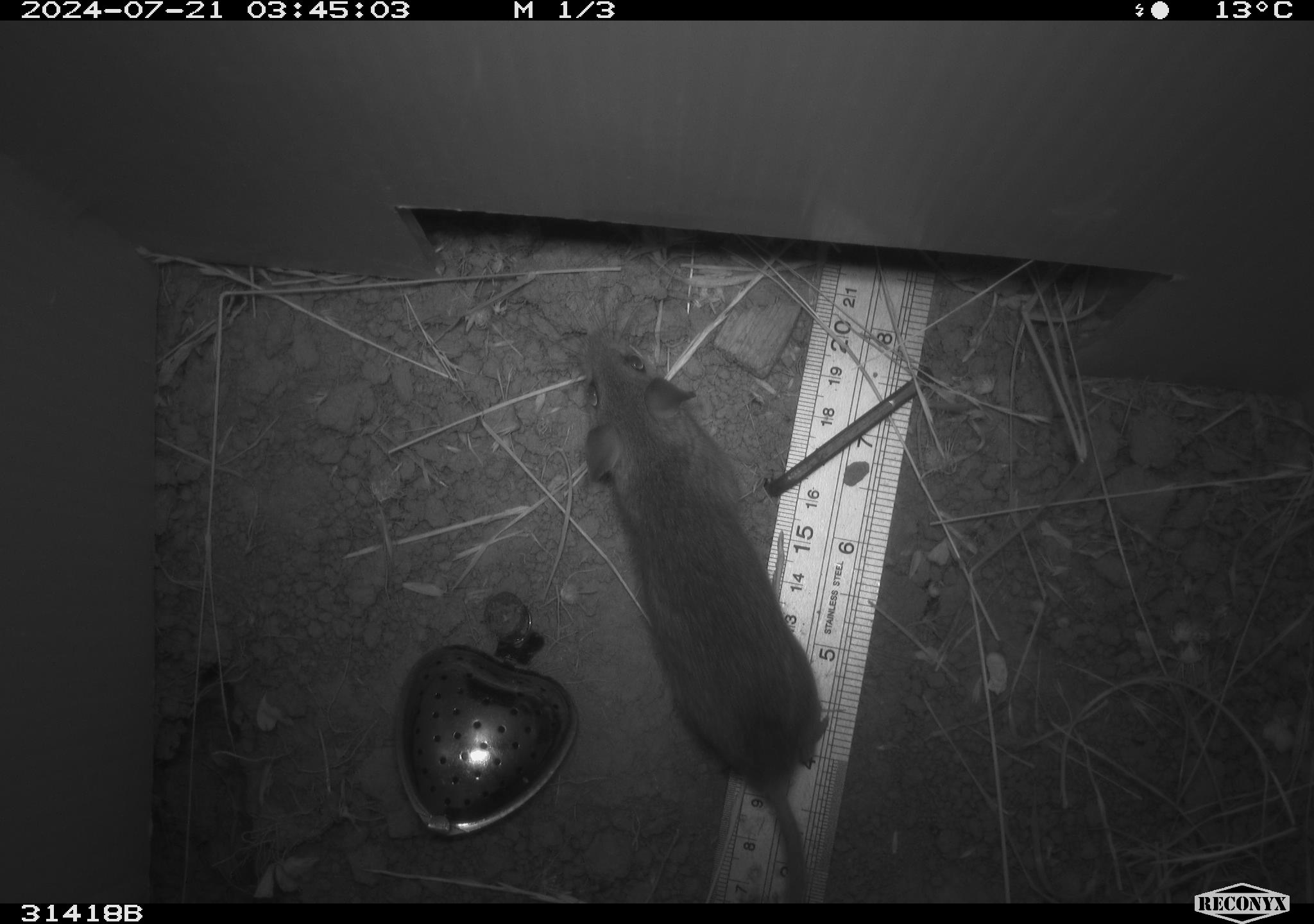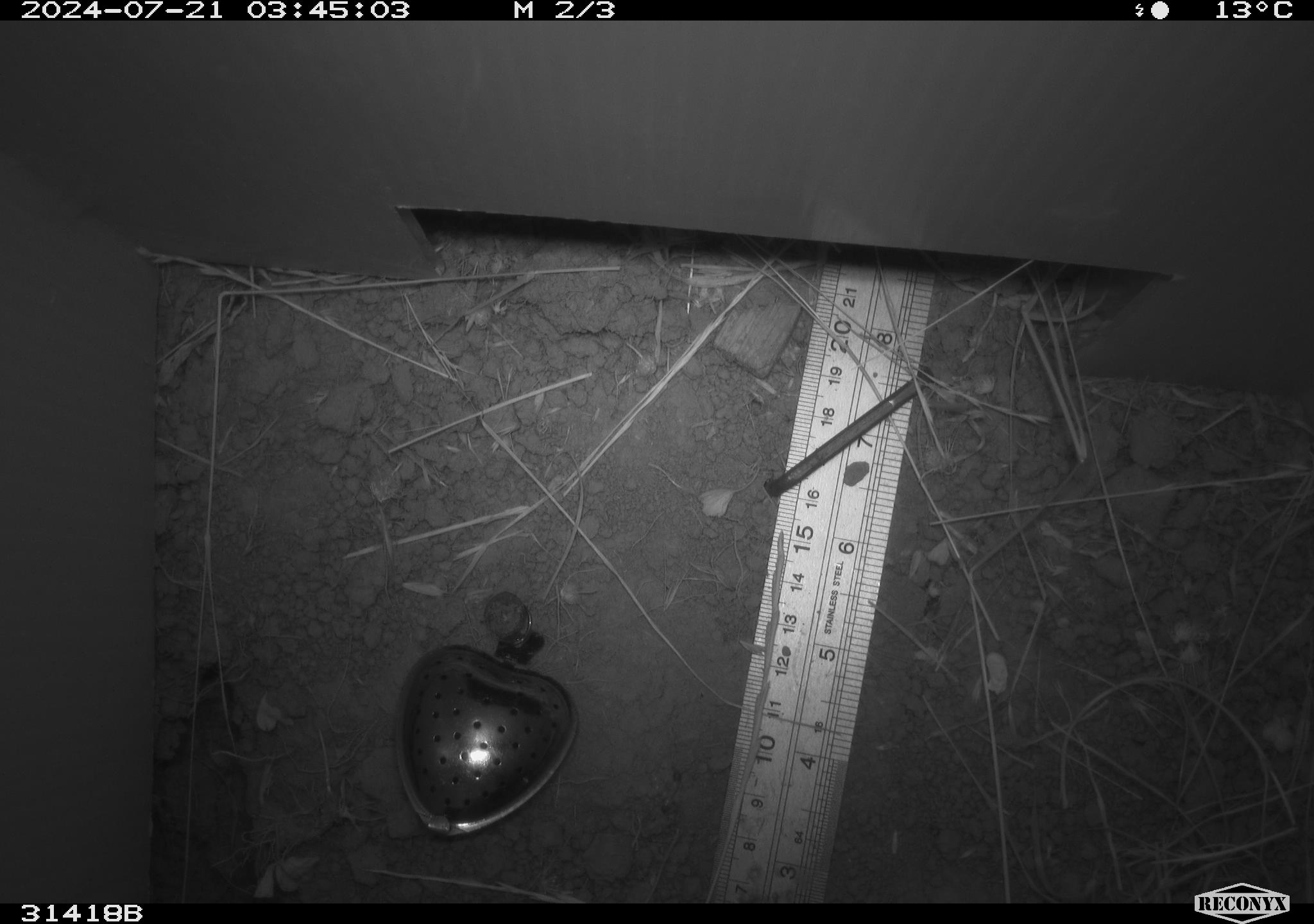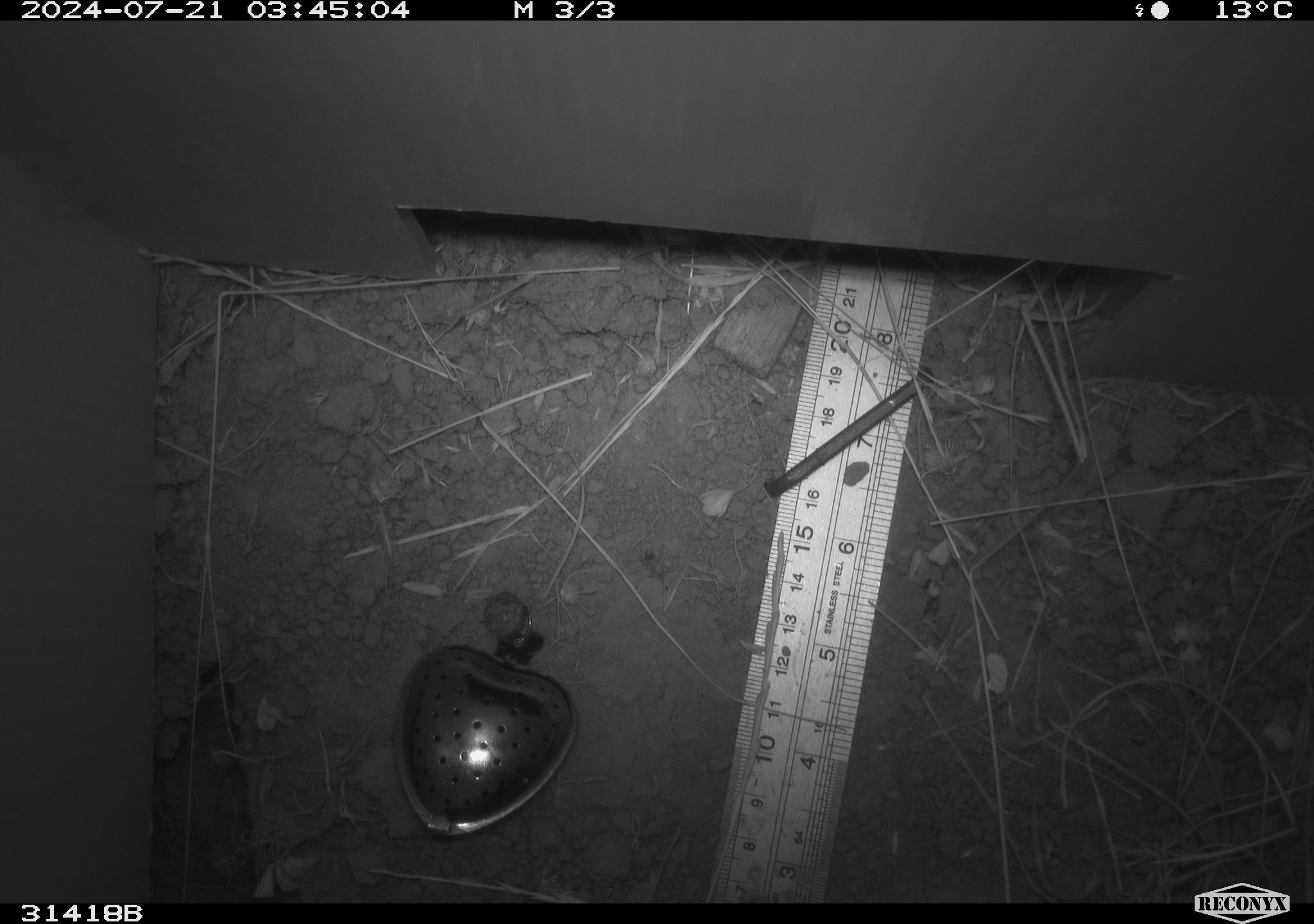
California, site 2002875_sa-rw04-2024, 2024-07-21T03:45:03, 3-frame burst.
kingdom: Animalia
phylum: Chordata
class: Mammalia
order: Rodentia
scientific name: Rodentia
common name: rodent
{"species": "rodent (Rodentia)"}